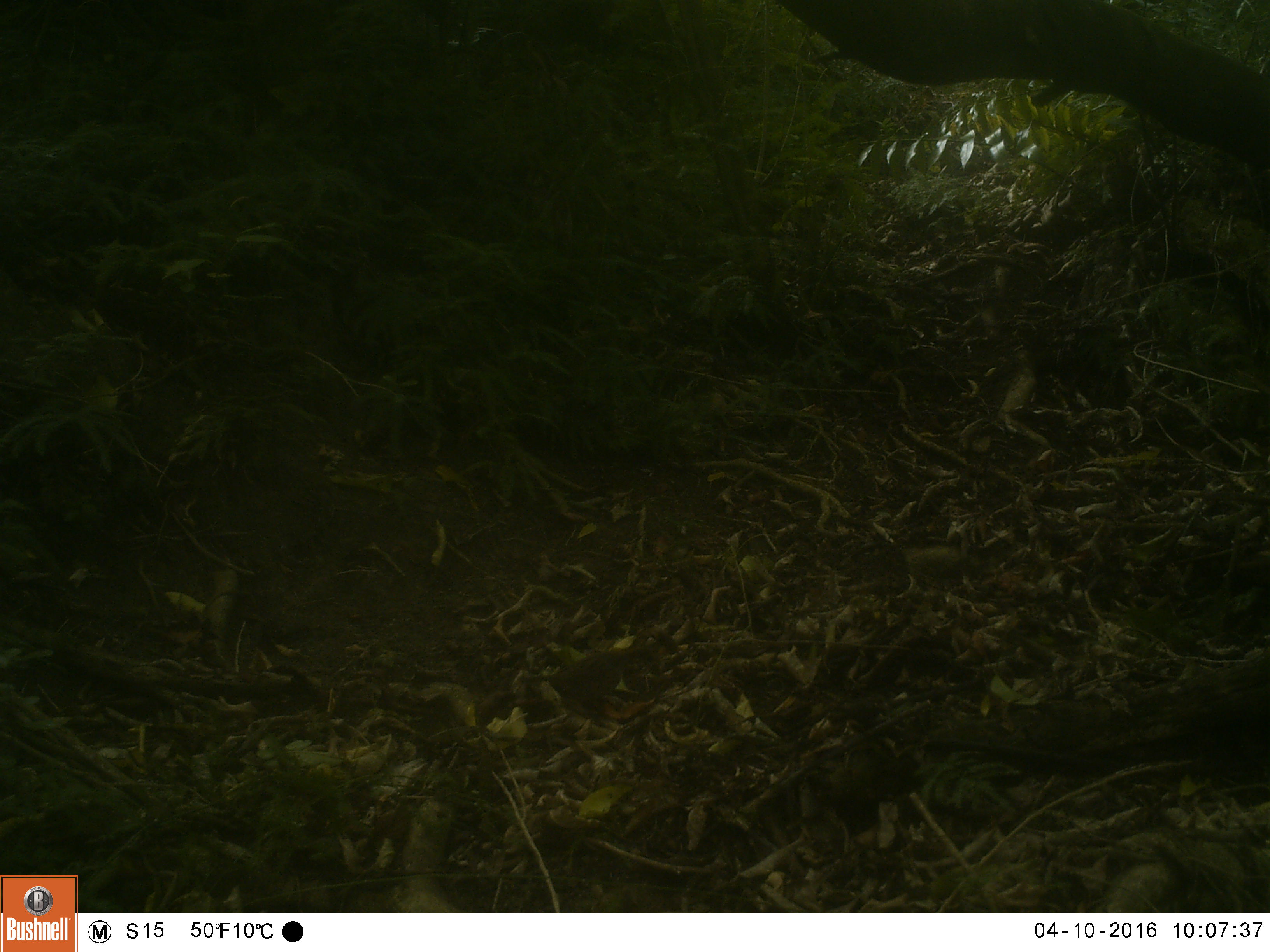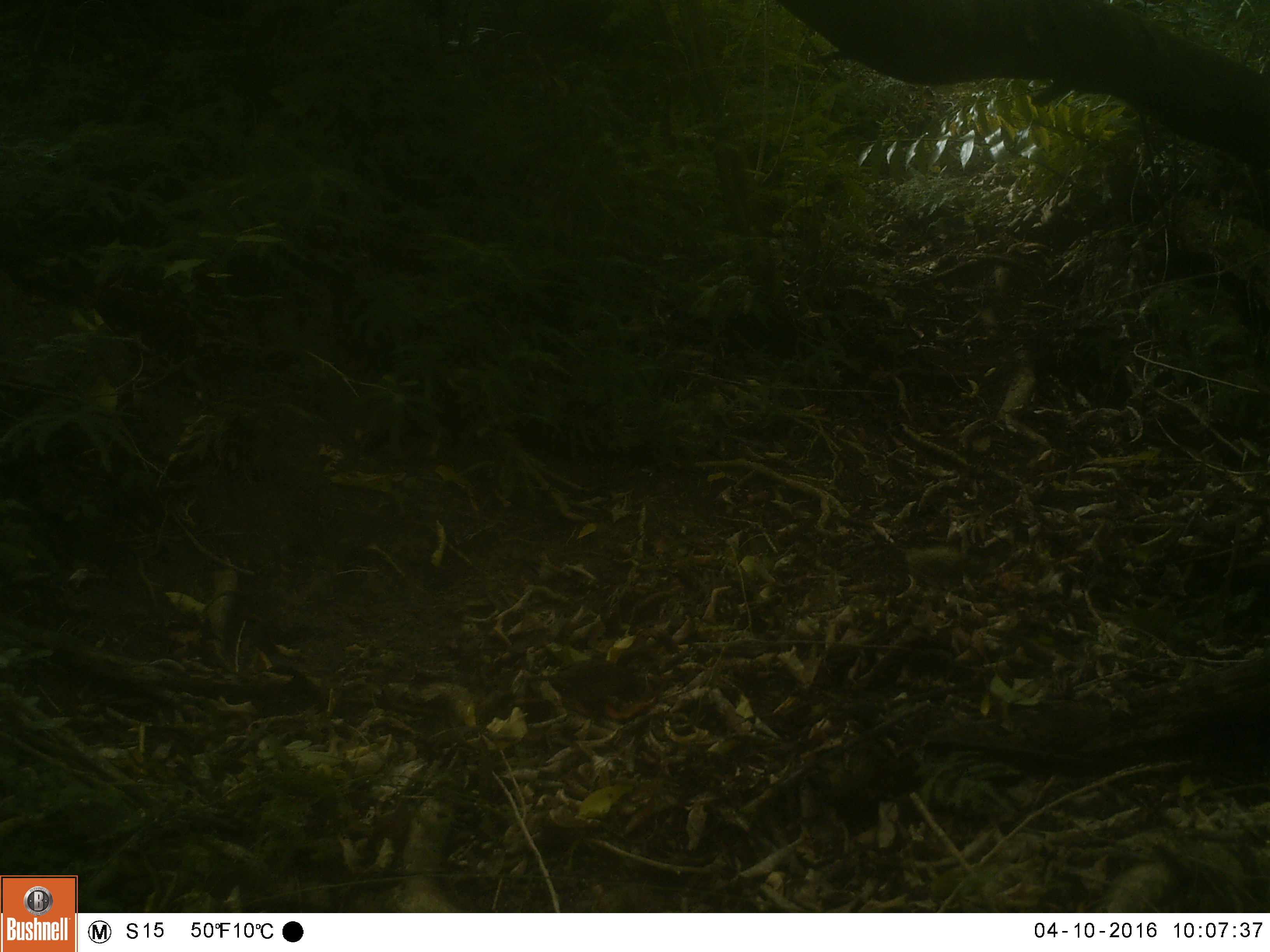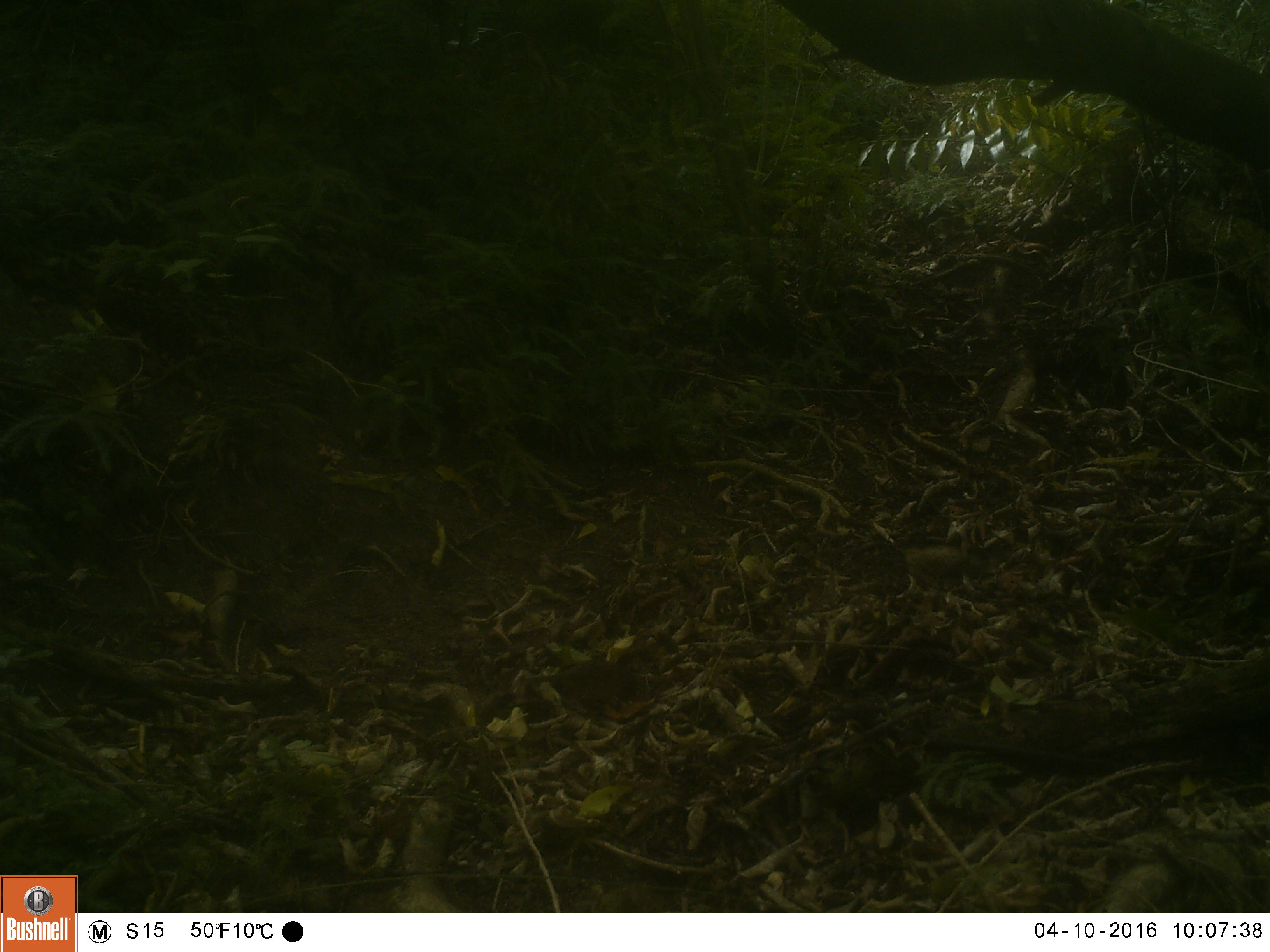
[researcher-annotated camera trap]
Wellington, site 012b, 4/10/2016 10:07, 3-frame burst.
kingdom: Animalia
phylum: Chordata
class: Aves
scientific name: Aves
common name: bird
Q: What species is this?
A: Bird (Aves).